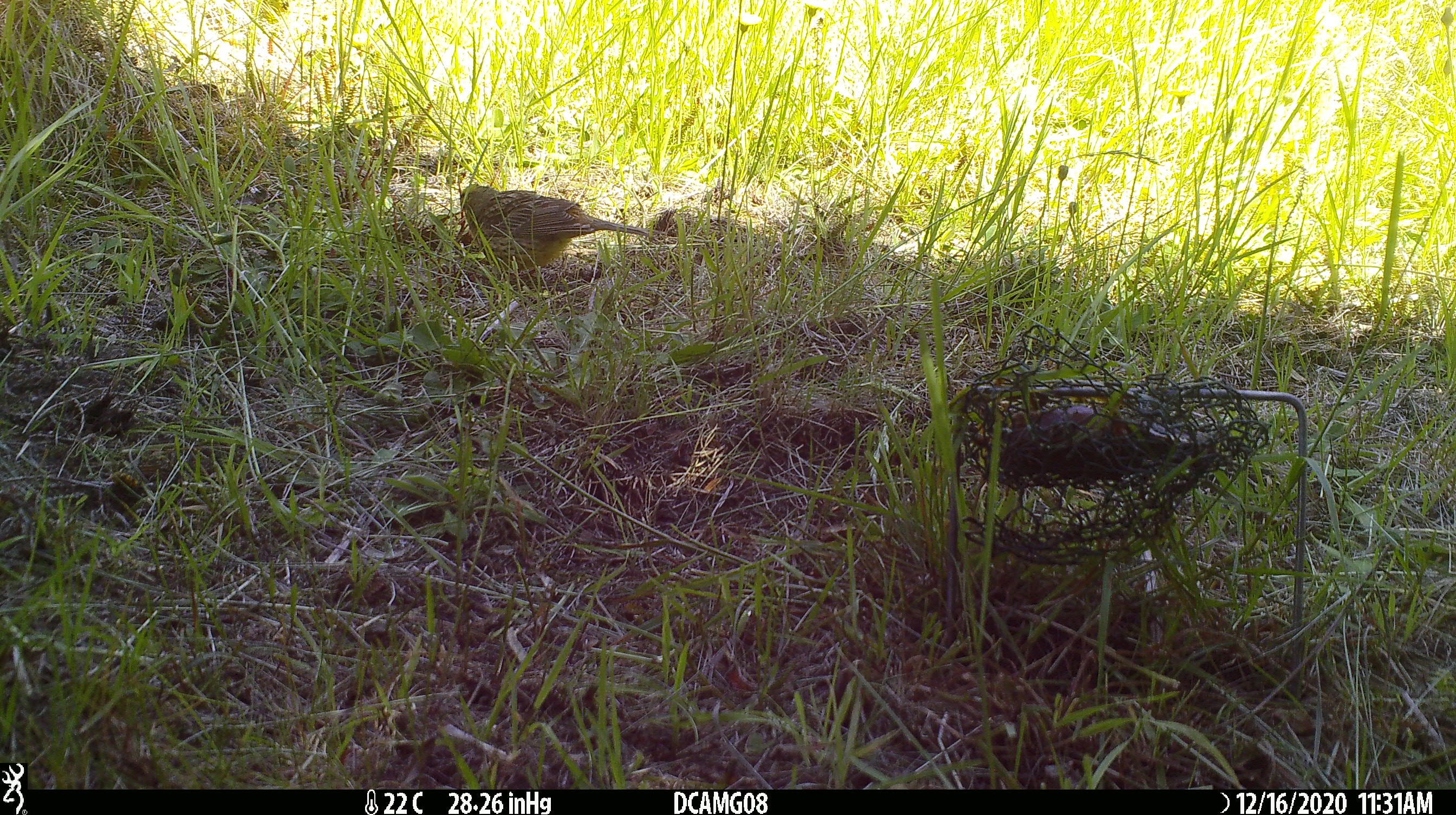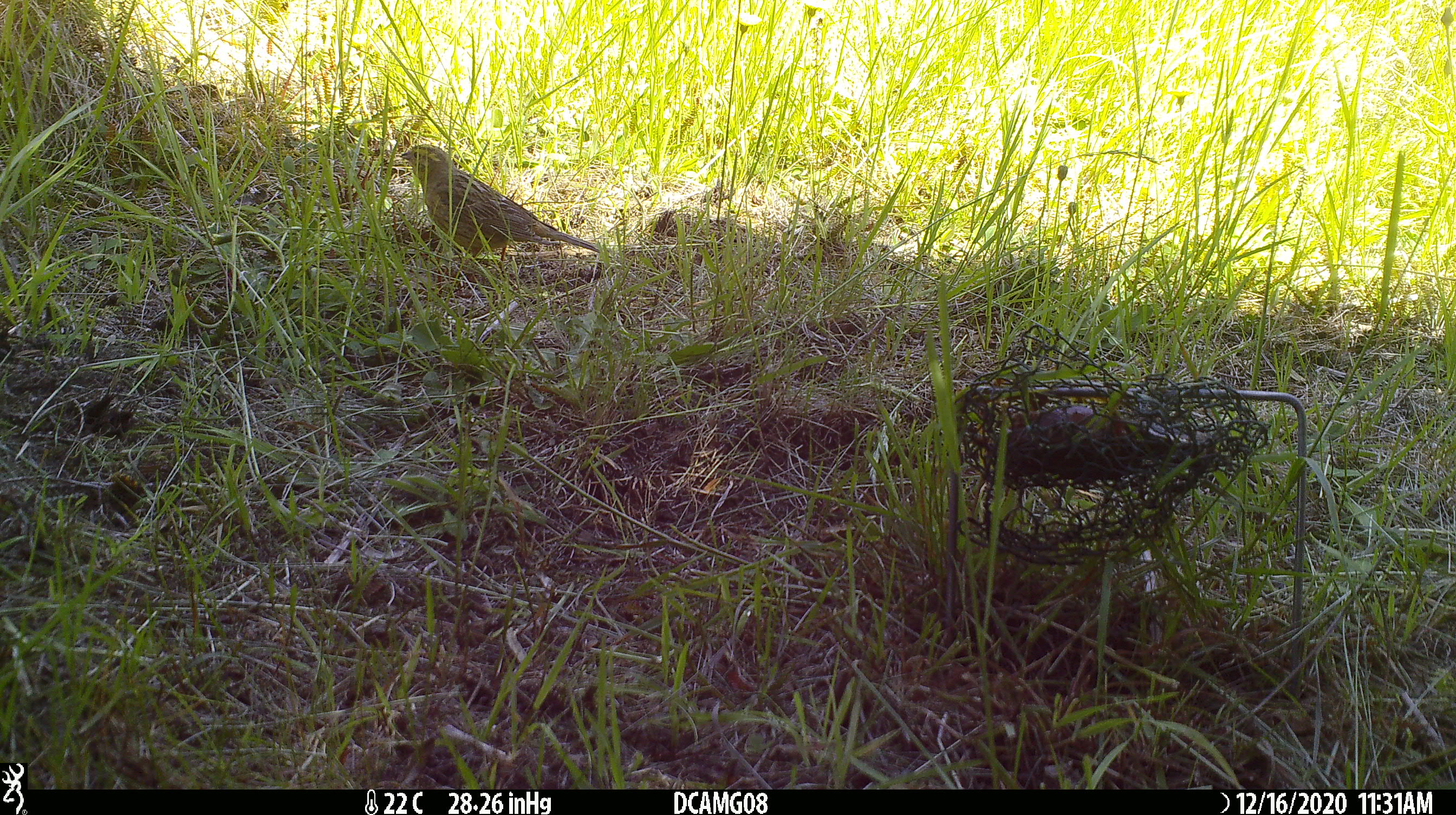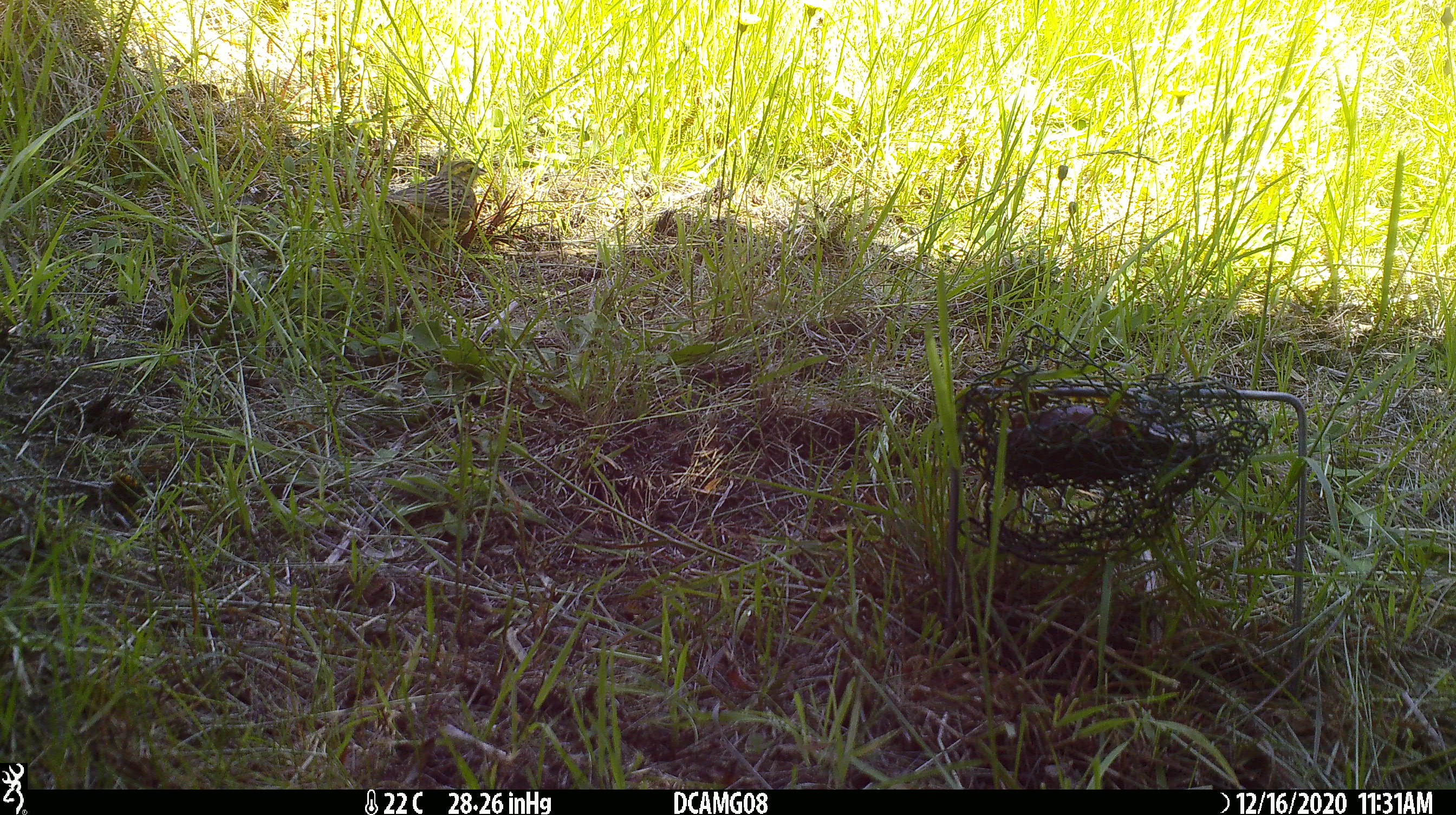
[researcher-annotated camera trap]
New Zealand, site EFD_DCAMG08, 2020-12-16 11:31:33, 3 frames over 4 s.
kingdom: Animalia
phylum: Chordata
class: Aves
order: Passeriformes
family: Emberizidae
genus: Emberiza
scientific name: Emberiza citrinella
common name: yellowhammer